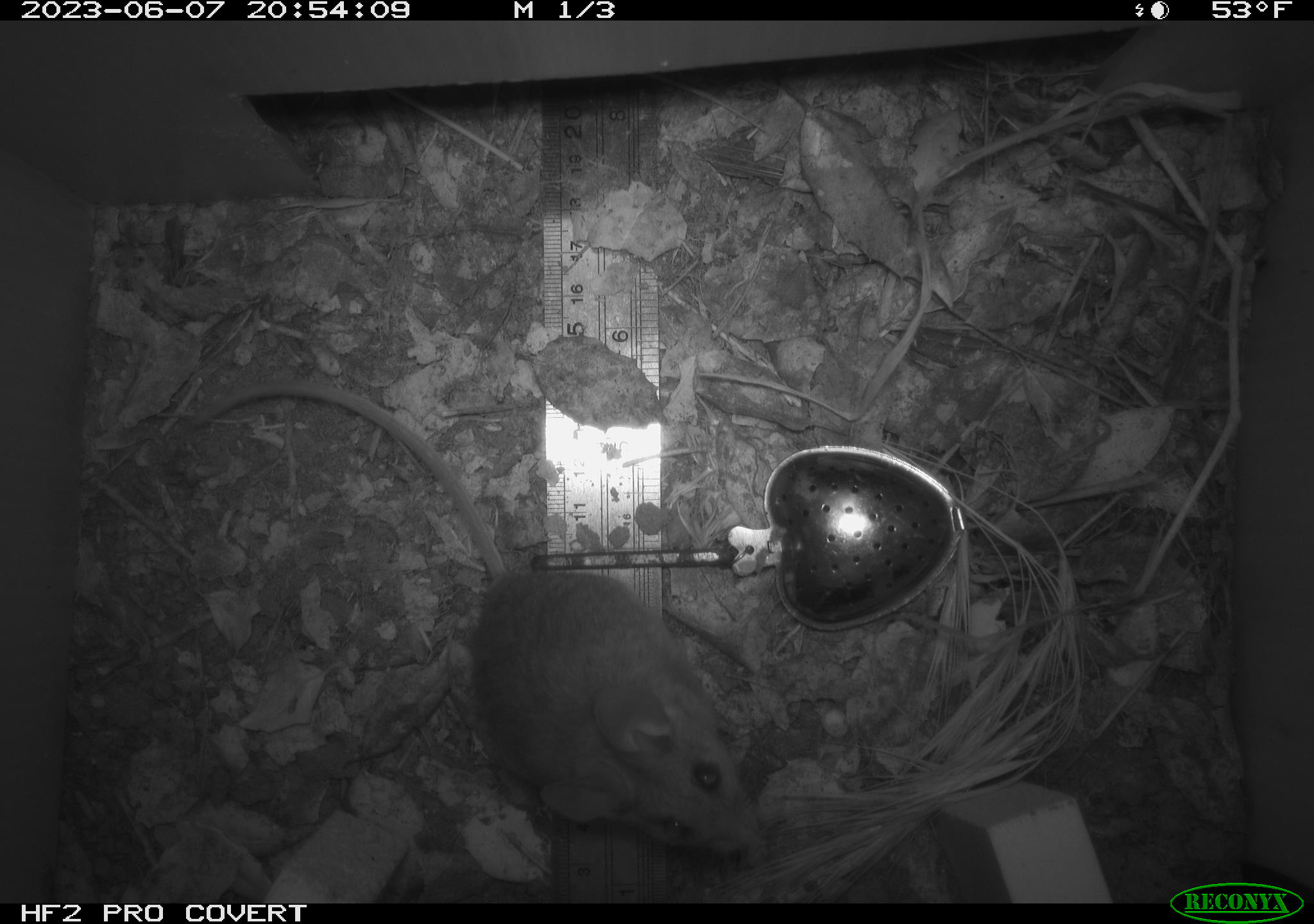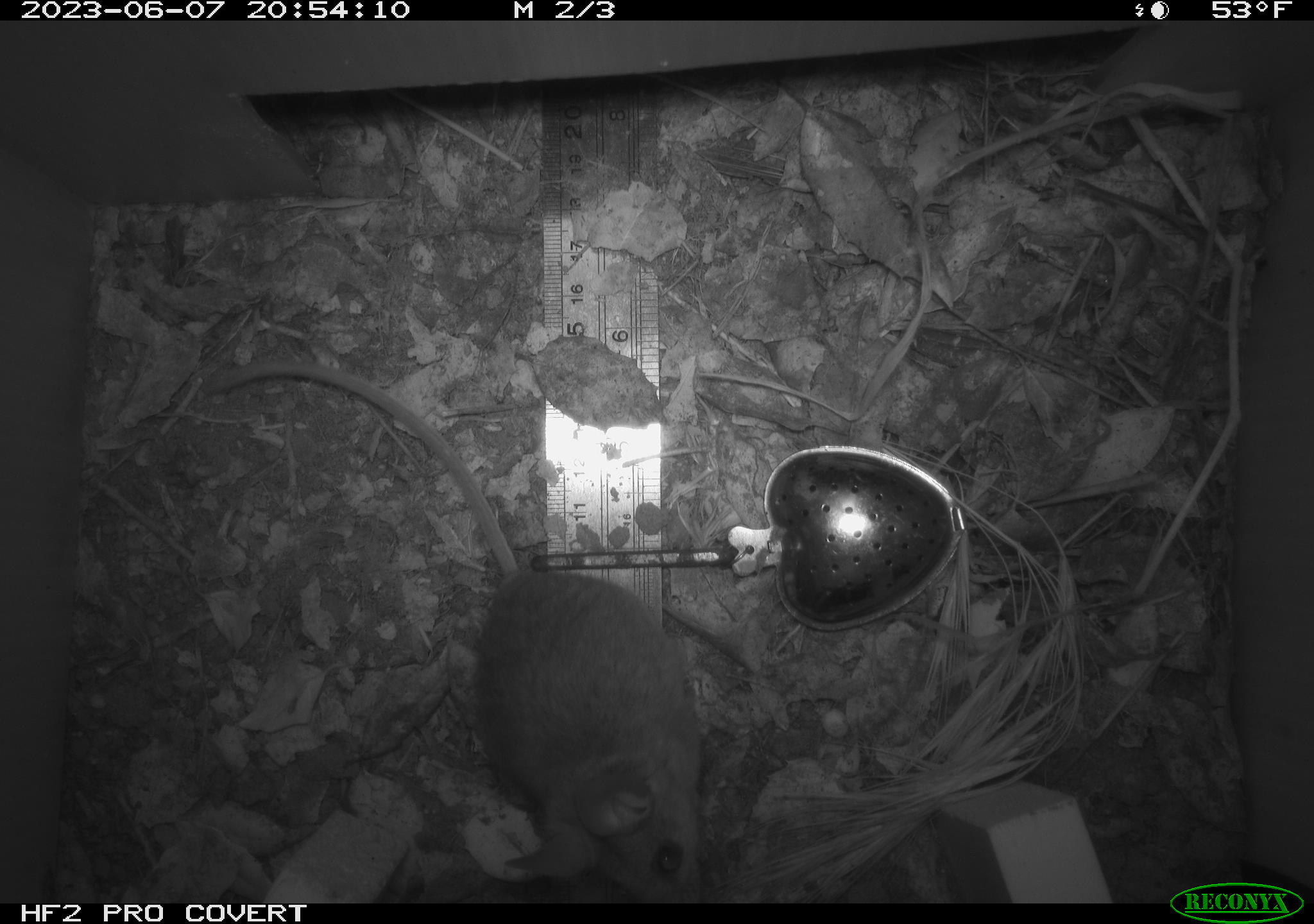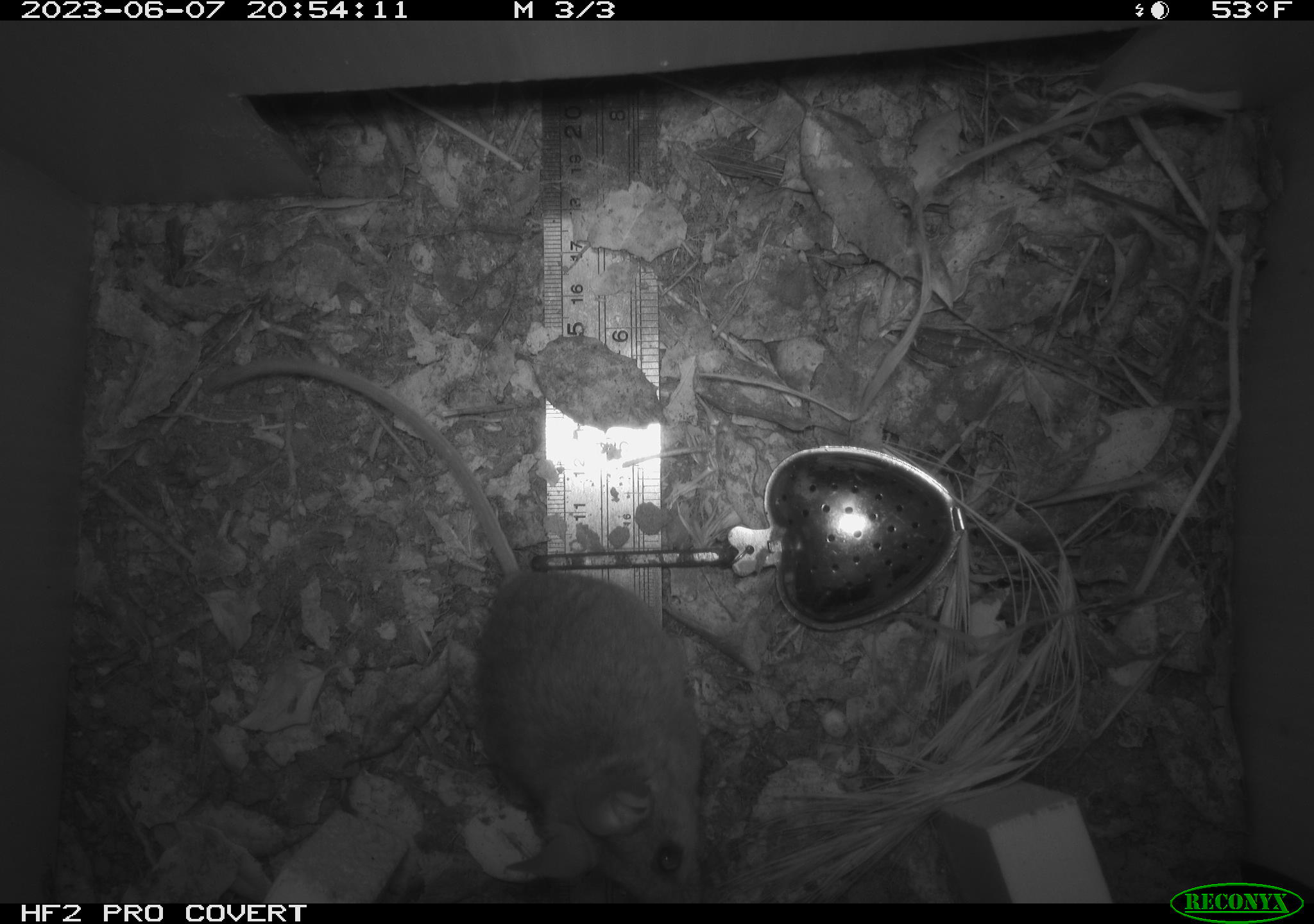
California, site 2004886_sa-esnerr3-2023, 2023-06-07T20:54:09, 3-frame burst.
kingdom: Animalia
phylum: Chordata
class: Mammalia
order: Rodentia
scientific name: Rodentia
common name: mouse species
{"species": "mouse species (Rodentia)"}